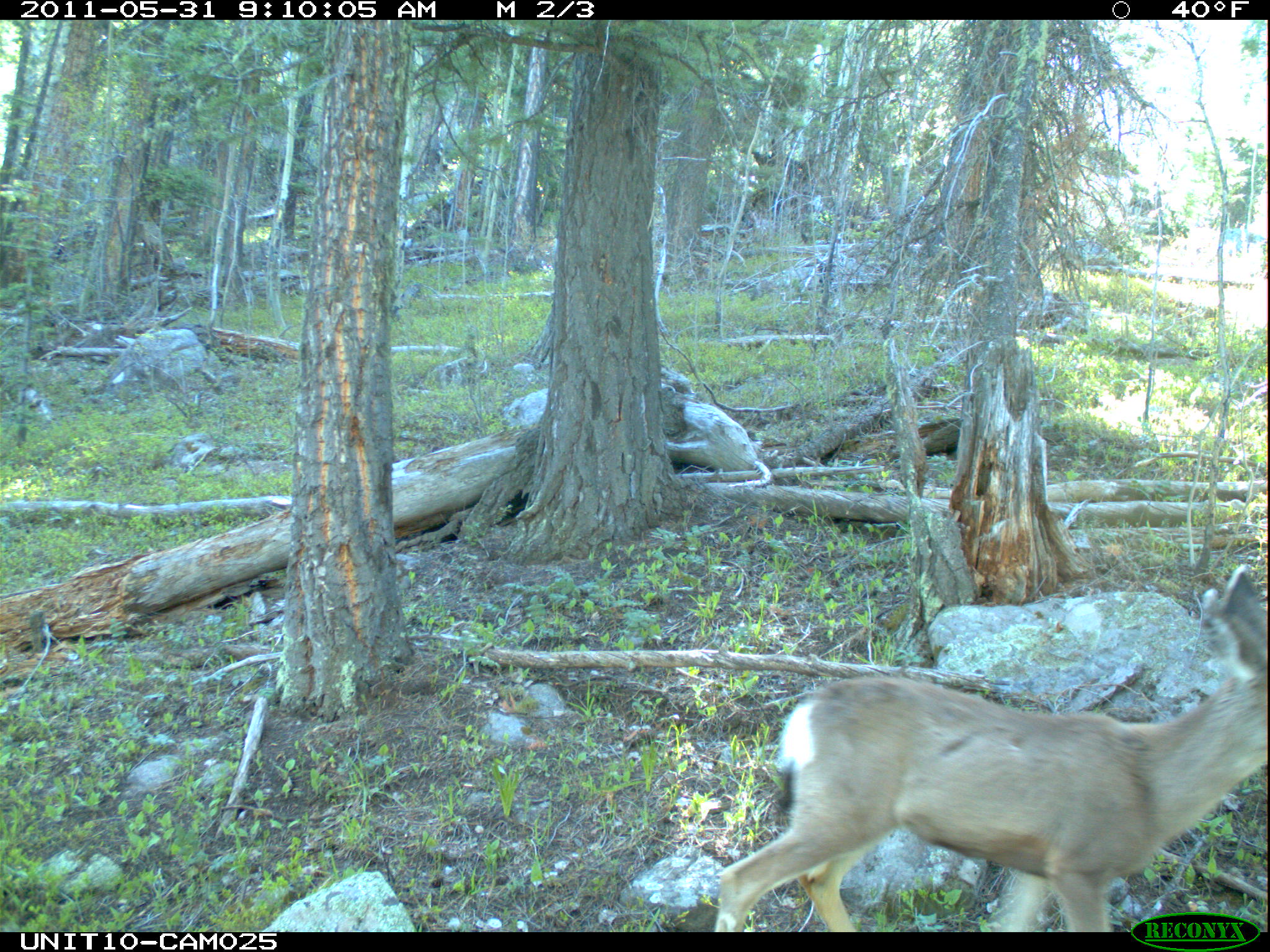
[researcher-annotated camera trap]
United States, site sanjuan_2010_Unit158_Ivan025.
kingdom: Animalia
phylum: Chordata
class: Mammalia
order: Artiodactyla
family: Cervidae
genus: Odocoileus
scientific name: Odocoileus hemionus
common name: mule deer